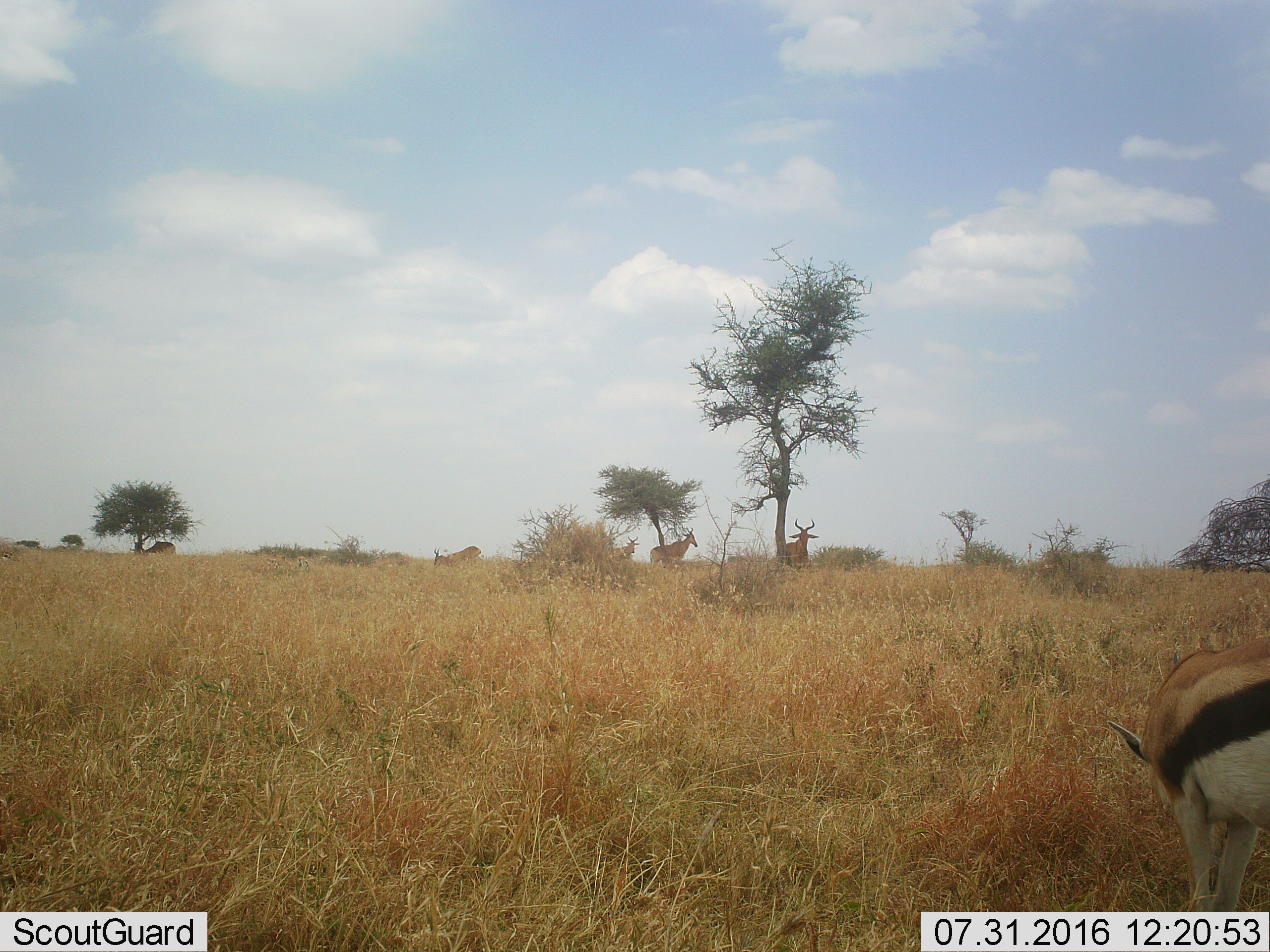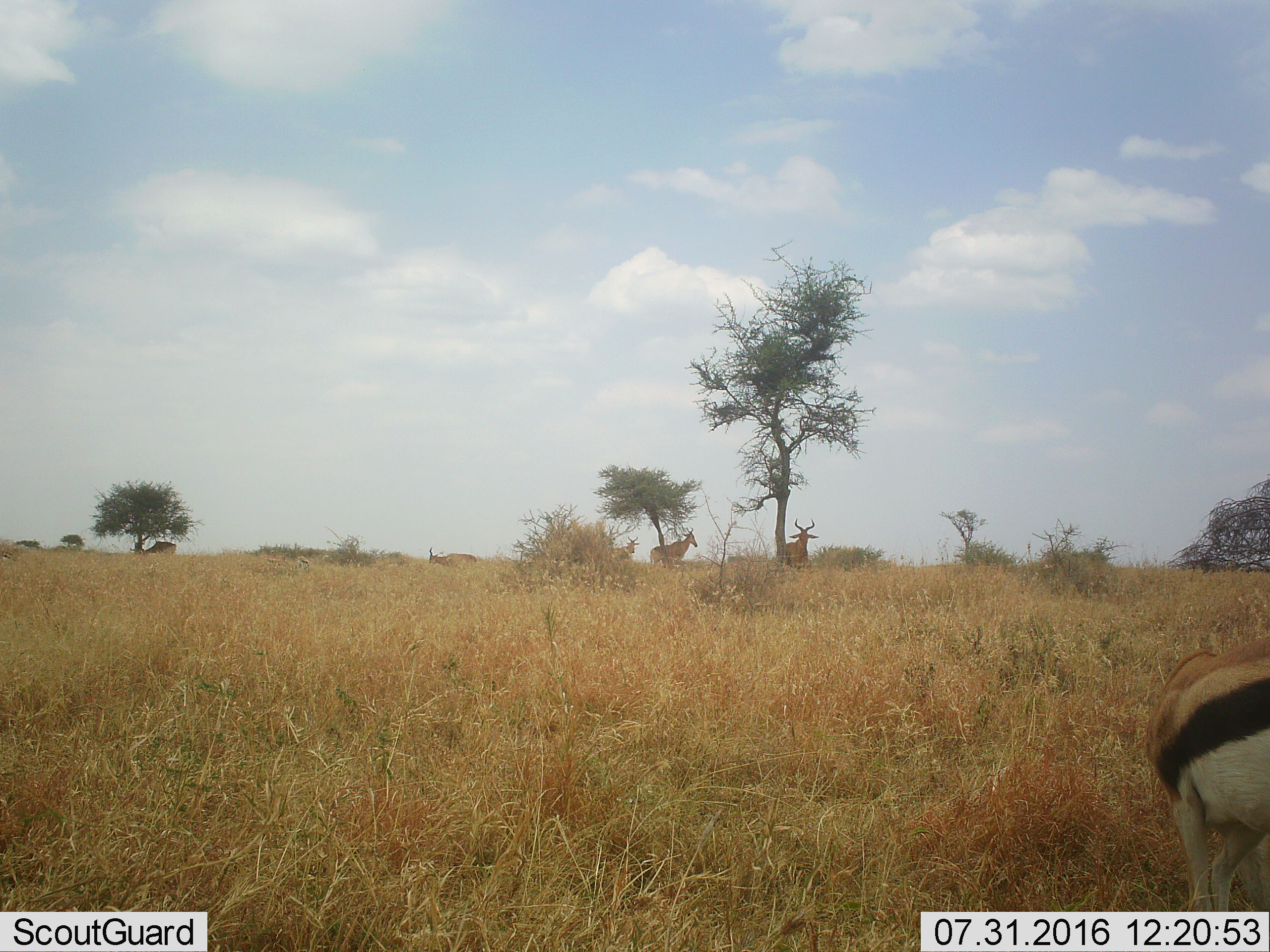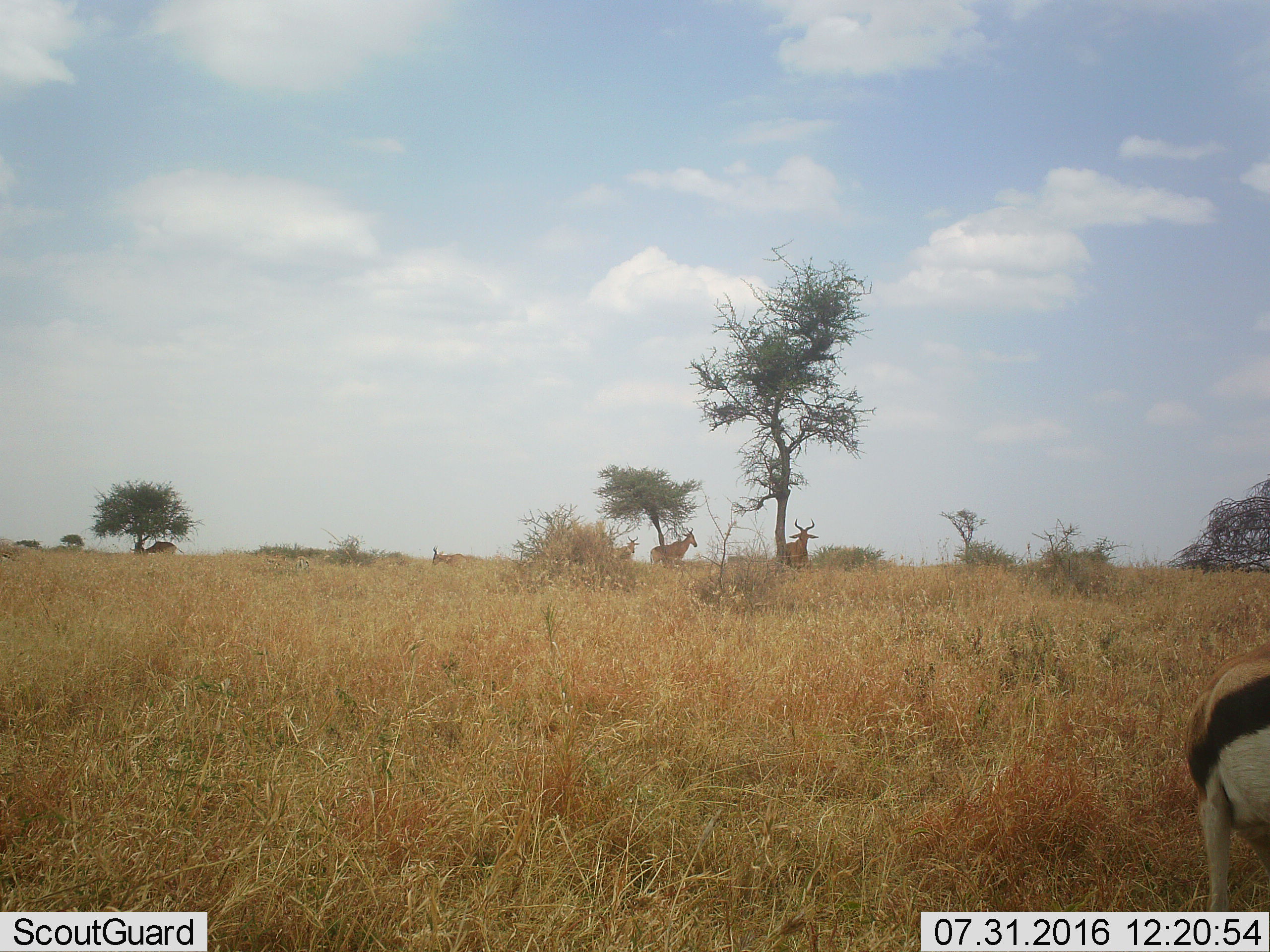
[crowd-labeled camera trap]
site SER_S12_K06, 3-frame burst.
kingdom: Animalia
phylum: Chordata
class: Mammalia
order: Artiodactyla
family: Bovidae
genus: Eudorcas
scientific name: Eudorcas thomsonii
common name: thomson's gazelle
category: gazellethomsons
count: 2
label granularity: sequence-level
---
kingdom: Animalia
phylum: Chordata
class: Mammalia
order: Artiodactyla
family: Bovidae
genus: Alcelaphus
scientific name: Alcelaphus buselaphus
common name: hartebeest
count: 5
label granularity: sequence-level